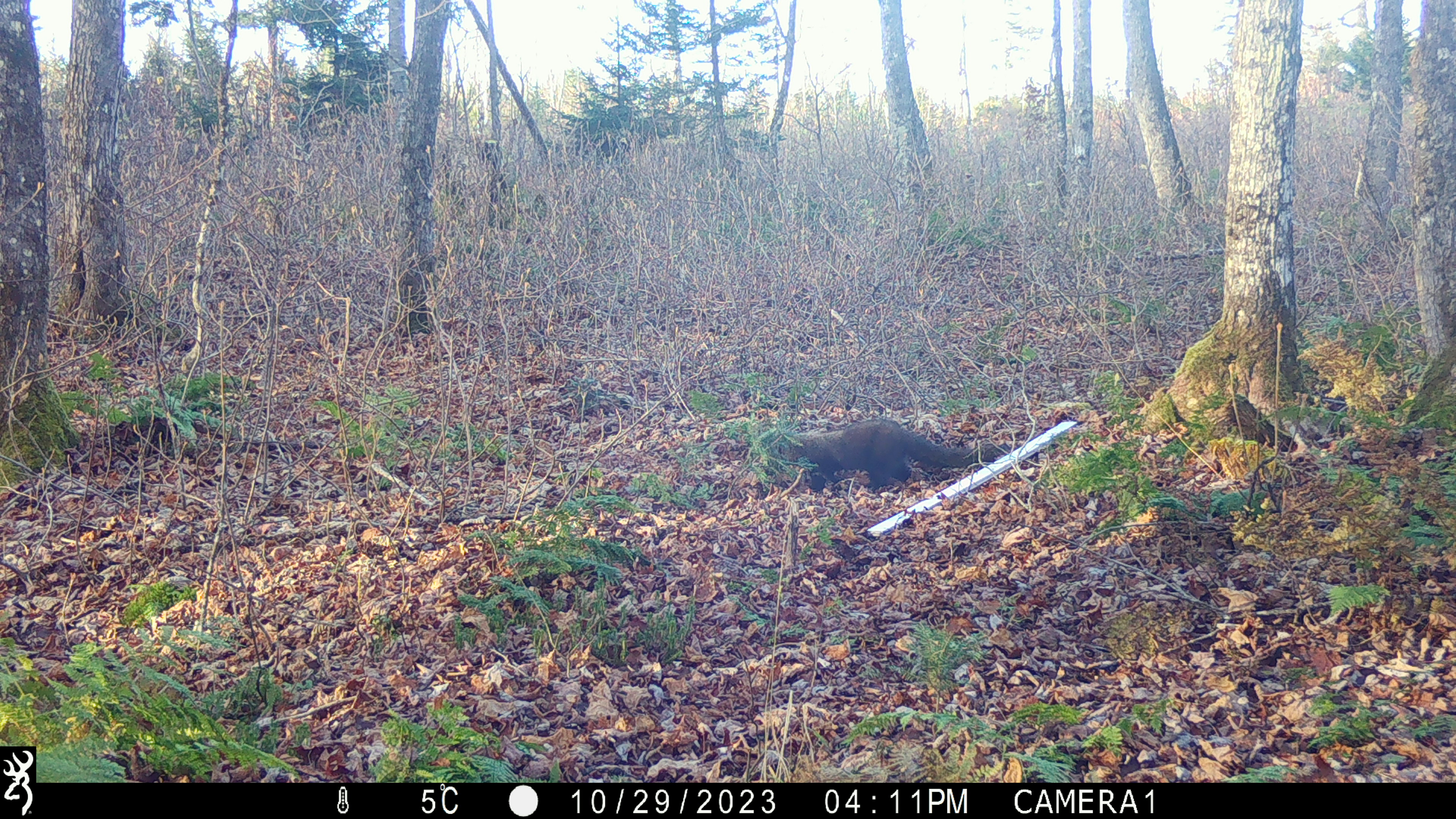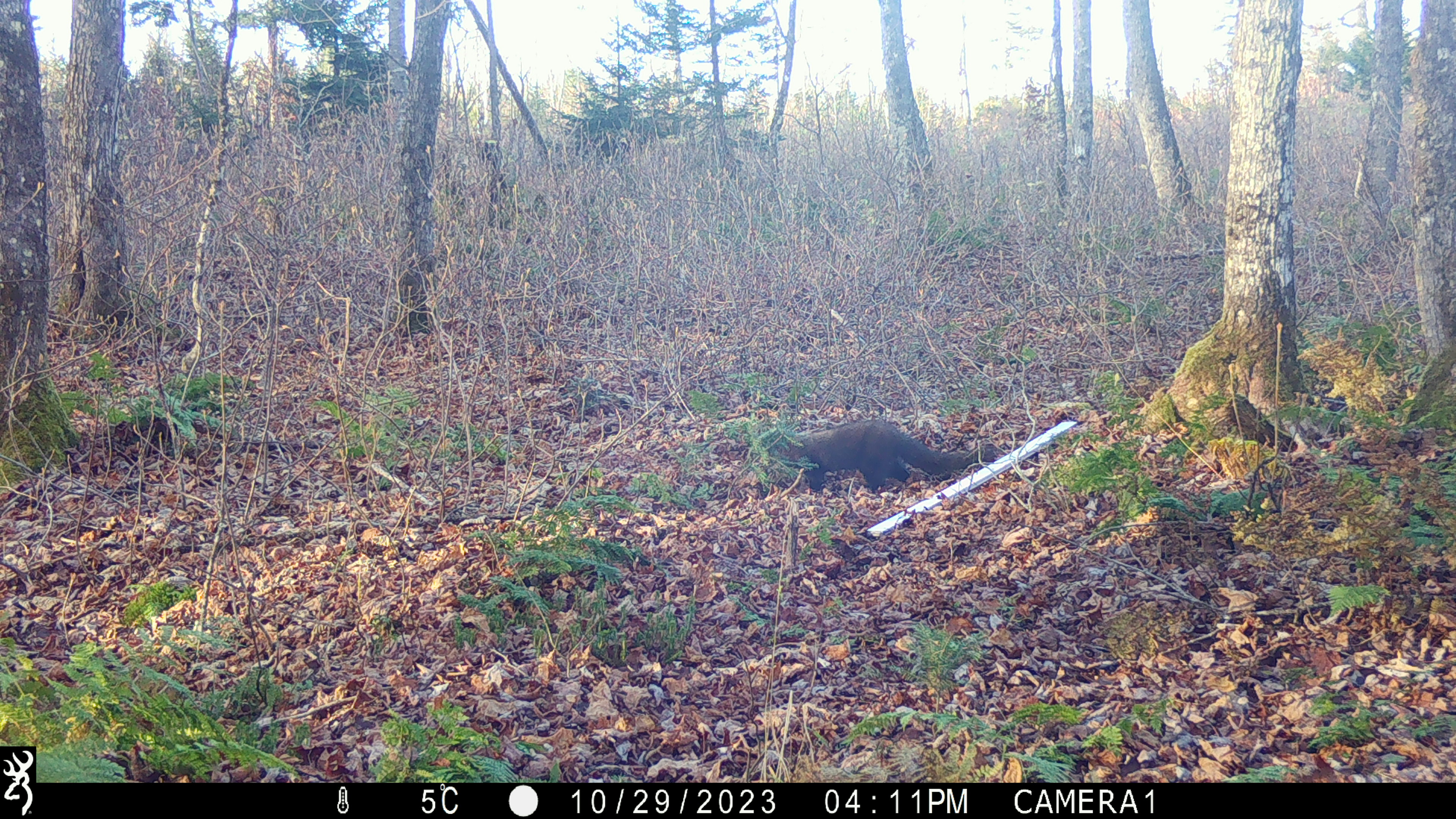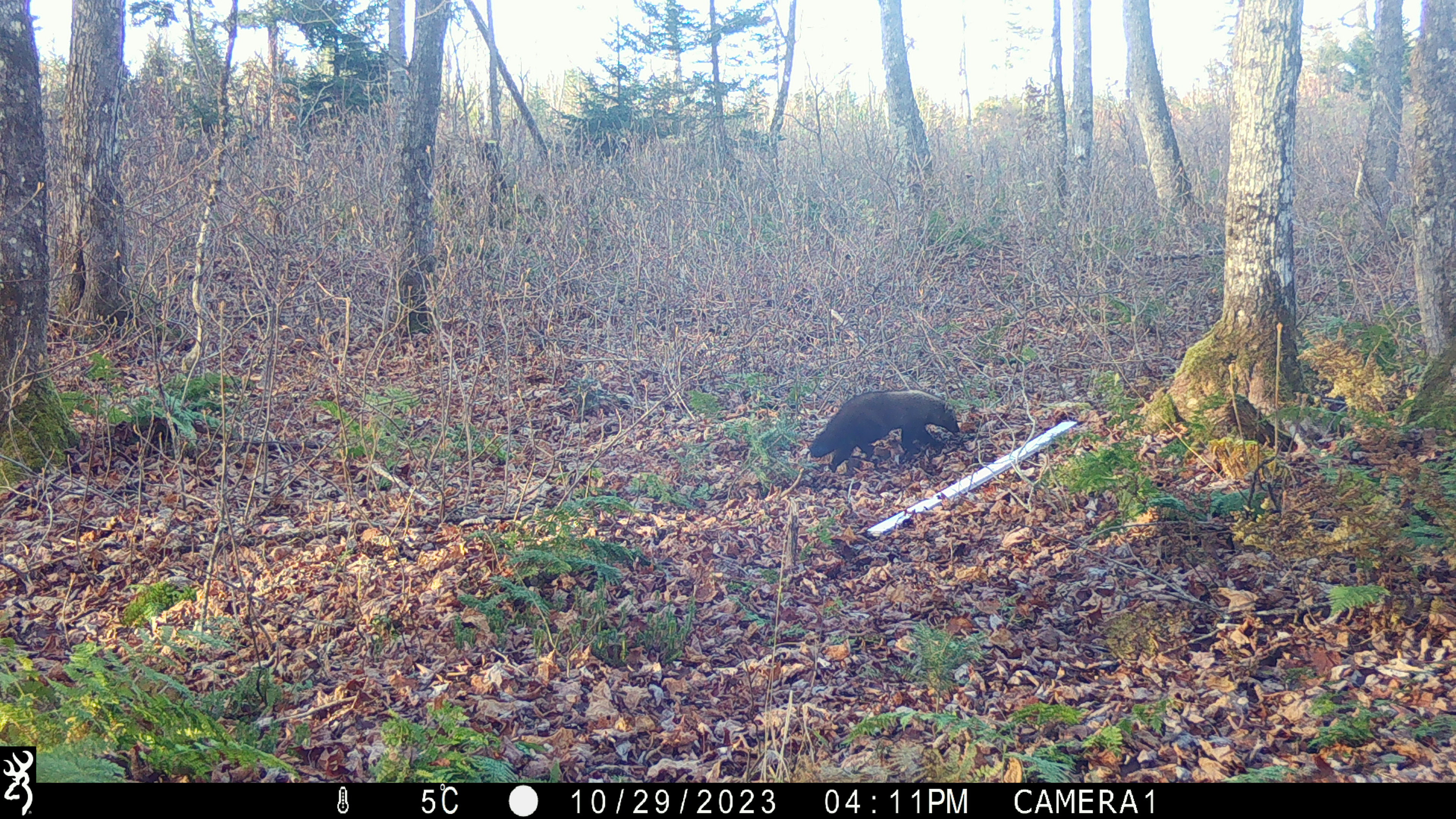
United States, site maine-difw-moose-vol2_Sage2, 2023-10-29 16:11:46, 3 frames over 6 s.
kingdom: Animalia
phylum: Chordata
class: Mammalia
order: Carnivora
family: Mustelidae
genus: Pekania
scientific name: Pekania pennanti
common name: fisher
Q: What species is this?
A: Fisher (Pekania pennanti).